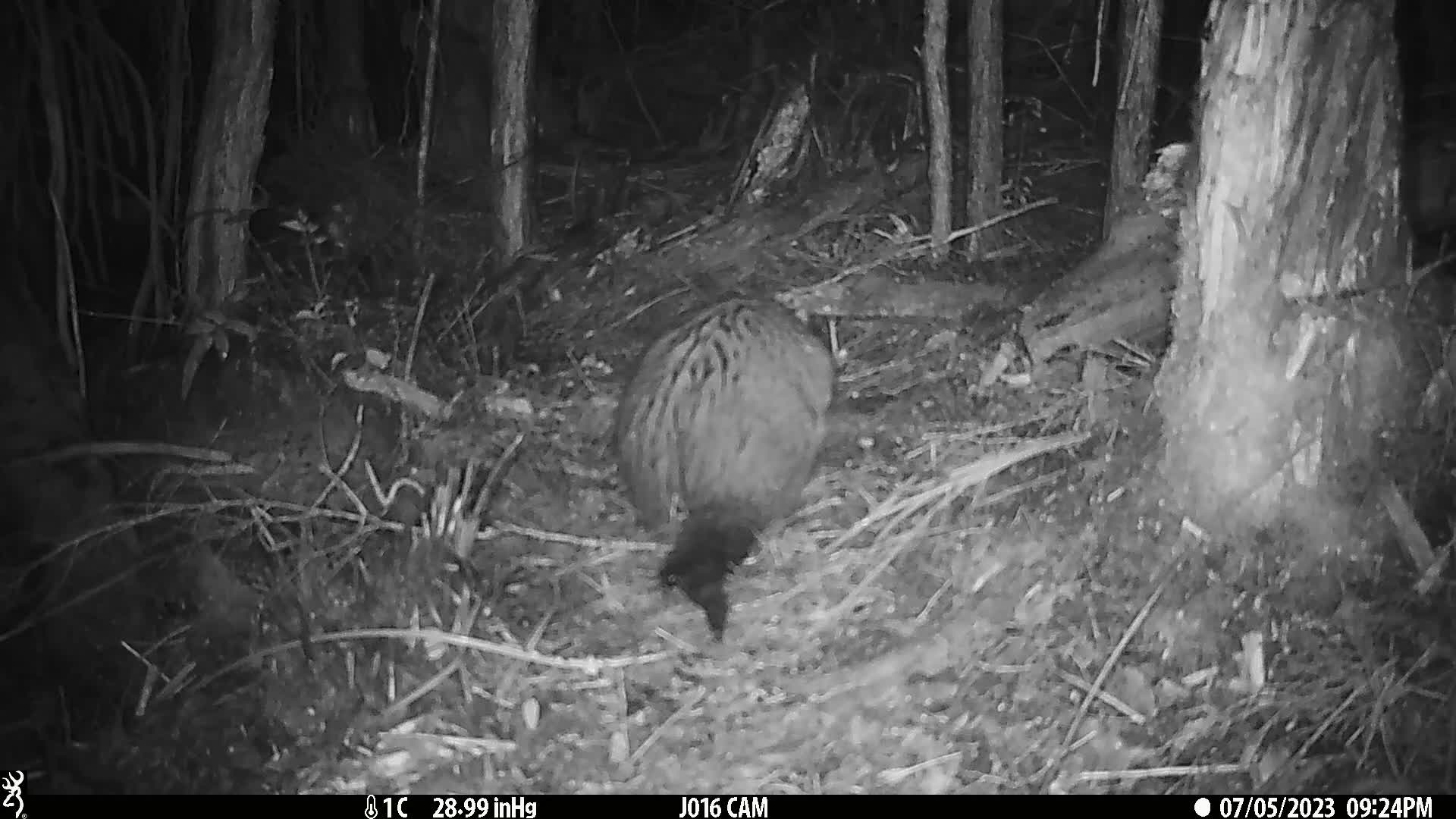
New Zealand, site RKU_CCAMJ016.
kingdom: Animalia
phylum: Chordata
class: Mammalia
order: Diprotodontia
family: Phalangeridae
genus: Trichosurus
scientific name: Trichosurus vulpecula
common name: common brushtail possum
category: possum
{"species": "possum (common brushtail possum) (Trichosurus vulpecula)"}